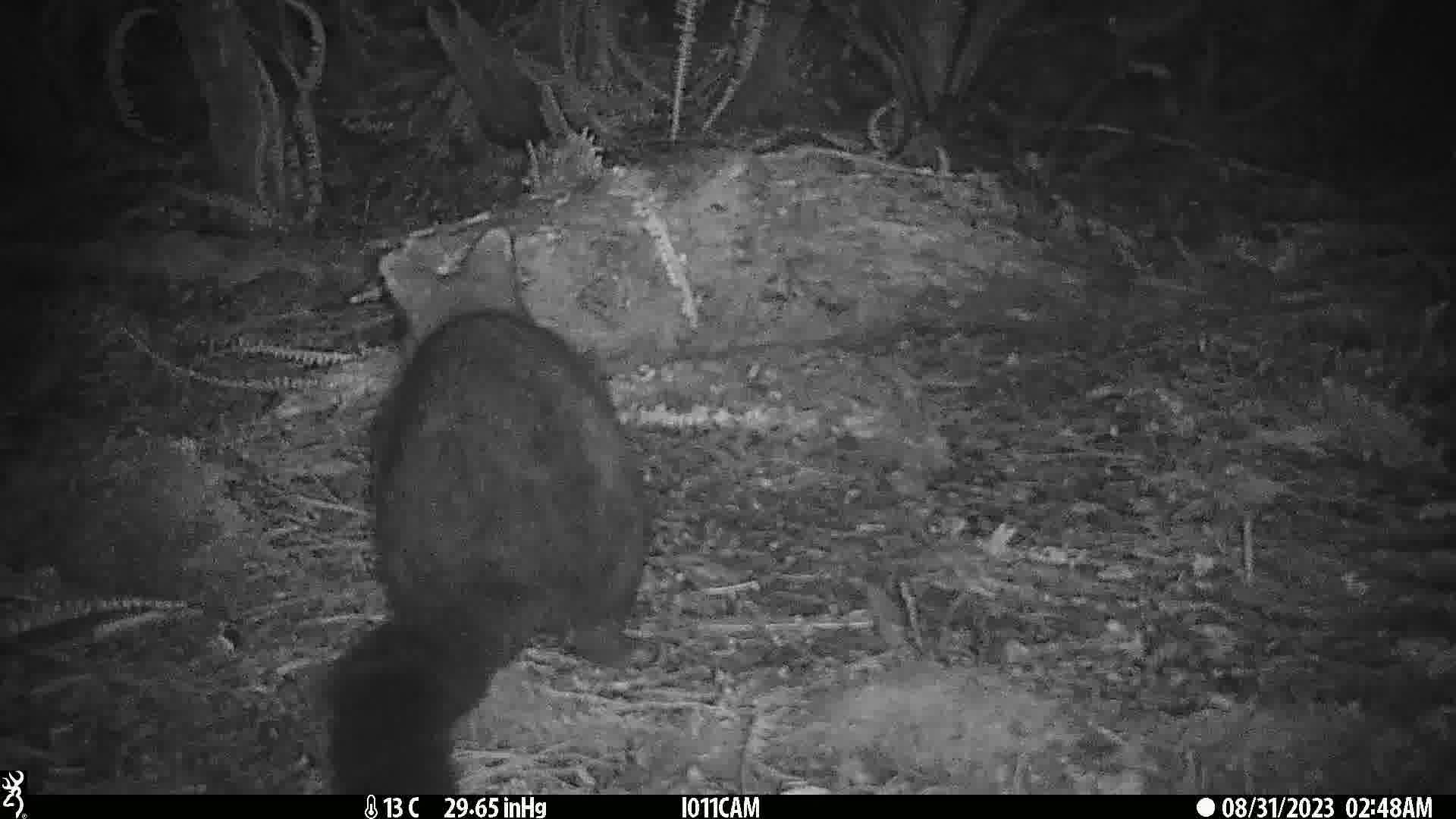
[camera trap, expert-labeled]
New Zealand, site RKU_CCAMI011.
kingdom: Animalia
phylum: Chordata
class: Mammalia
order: Diprotodontia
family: Phalangeridae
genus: Trichosurus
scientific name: Trichosurus vulpecula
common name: common brushtail possum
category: possum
Possum (common brushtail possum) (Trichosurus vulpecula).